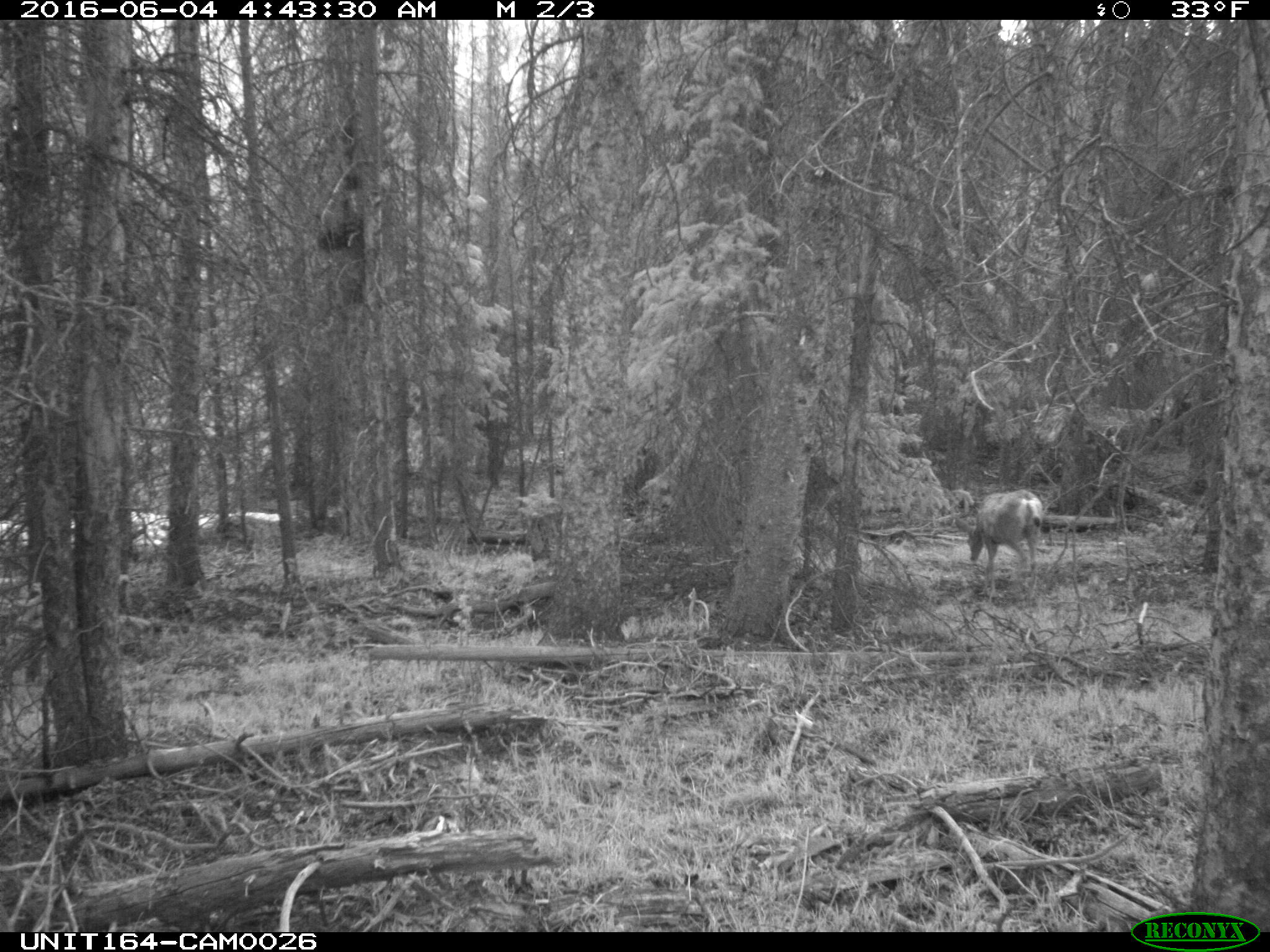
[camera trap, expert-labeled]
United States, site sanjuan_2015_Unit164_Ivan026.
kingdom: Animalia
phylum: Chordata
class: Mammalia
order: Artiodactyla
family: Cervidae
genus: Odocoileus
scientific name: Odocoileus hemionus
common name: mule deer